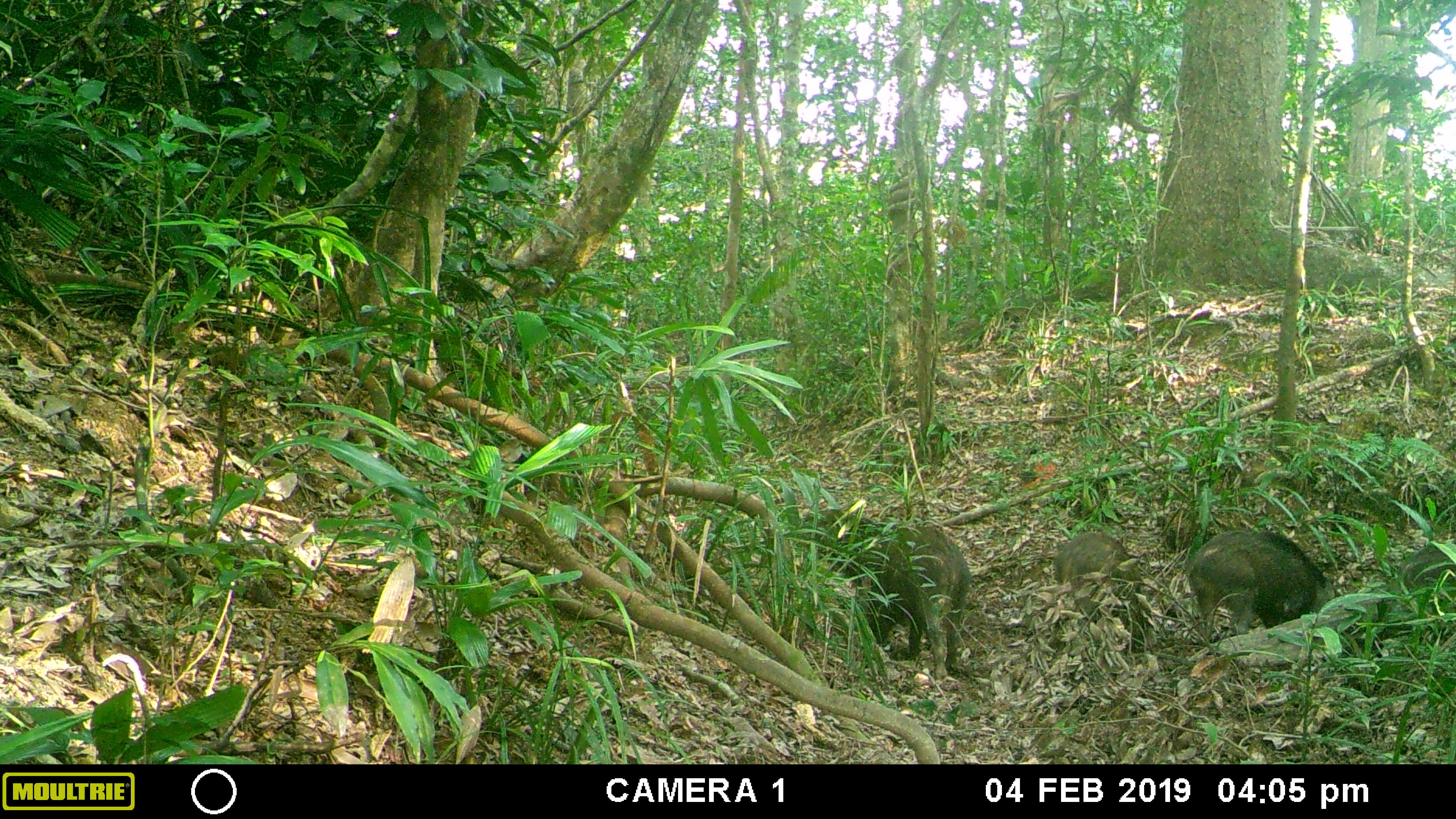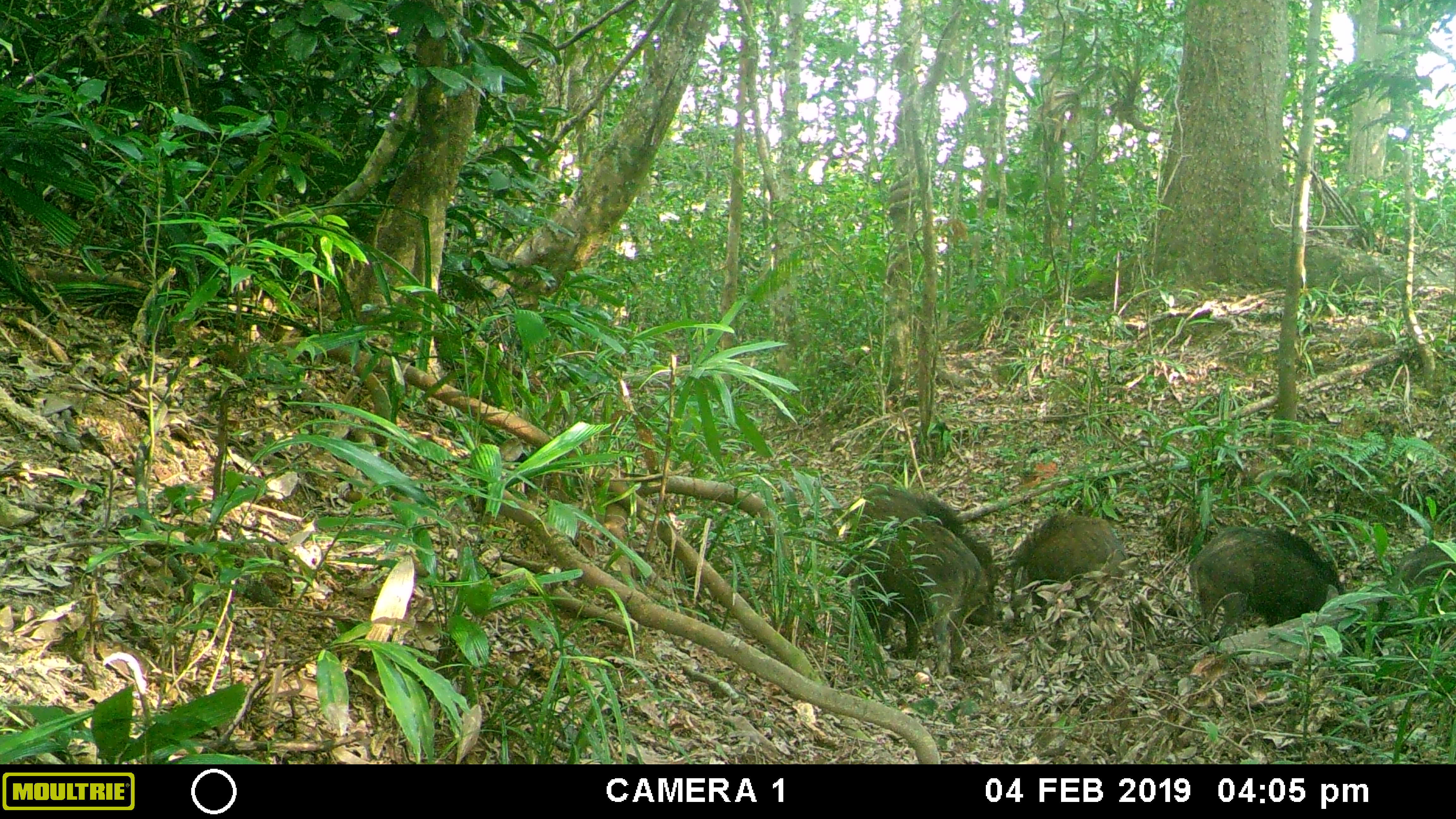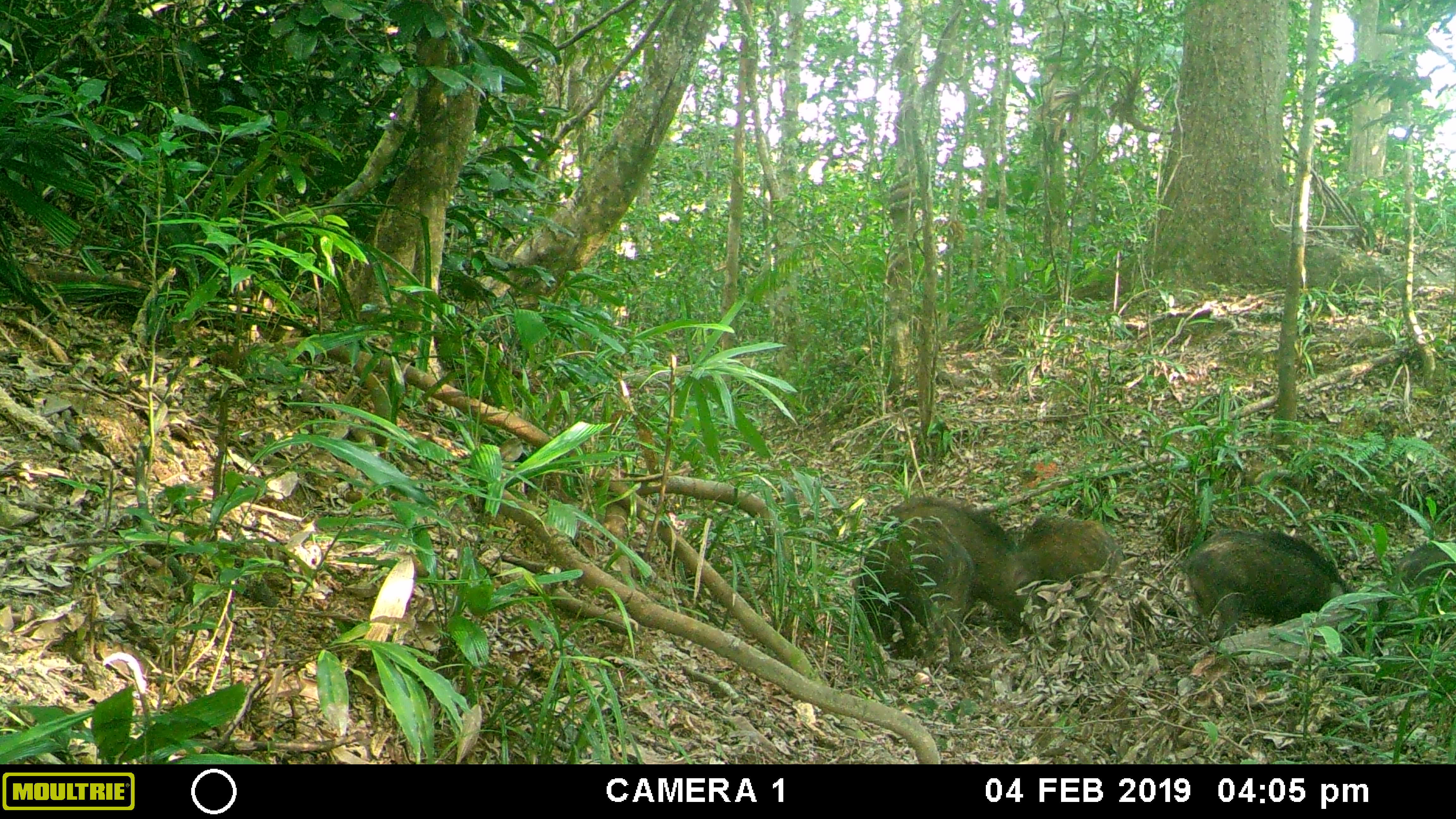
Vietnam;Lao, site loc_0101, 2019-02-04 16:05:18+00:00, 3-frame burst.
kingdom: Animalia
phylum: Chordata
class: Mammalia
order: Artiodactyla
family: Suidae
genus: Sus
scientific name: Sus scrofa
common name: eurasian wild pig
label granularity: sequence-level